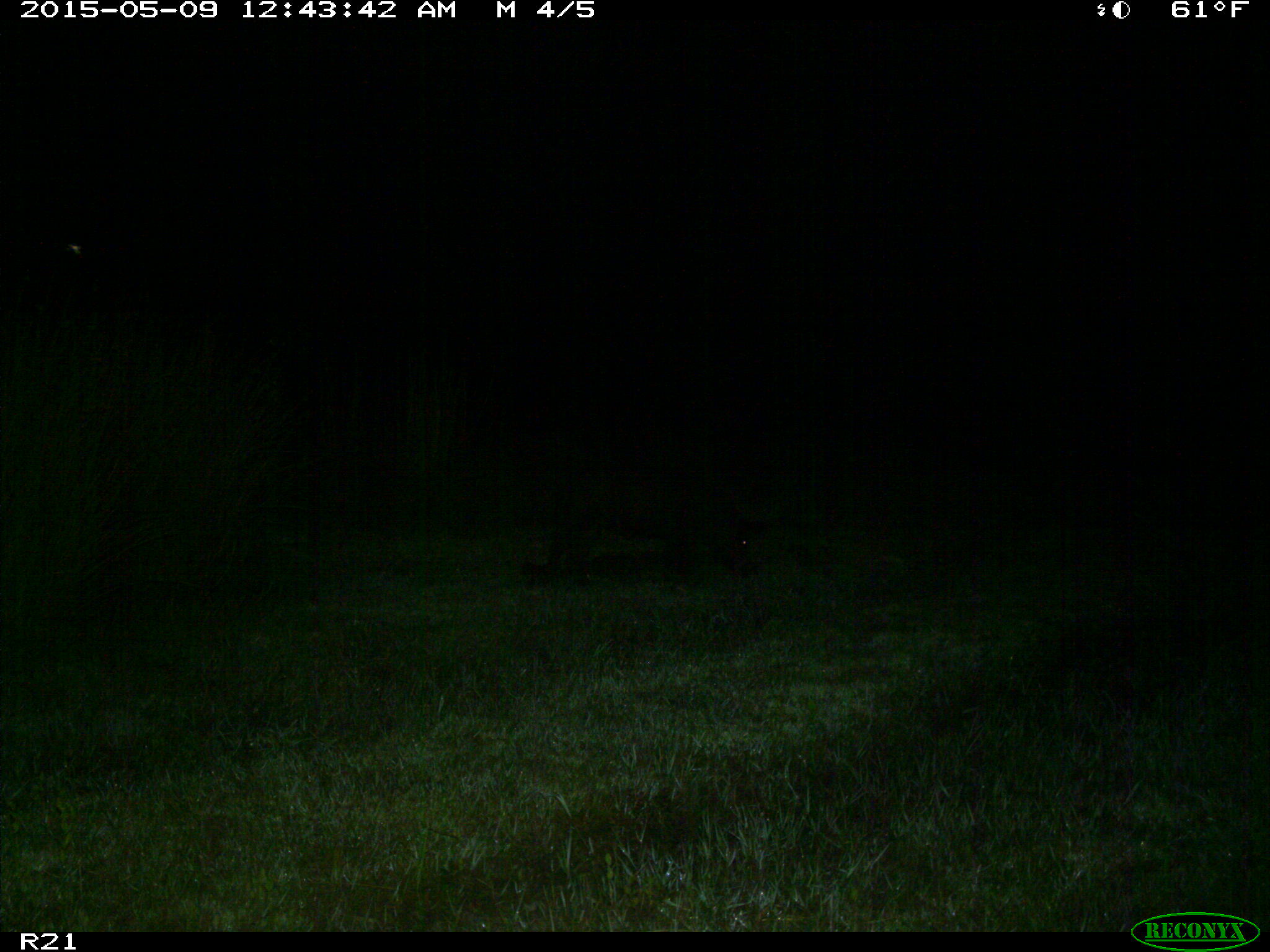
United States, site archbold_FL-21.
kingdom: Animalia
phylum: Chordata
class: Mammalia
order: Artiodactyla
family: Suidae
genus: Sus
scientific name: Sus scrofa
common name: wild boar